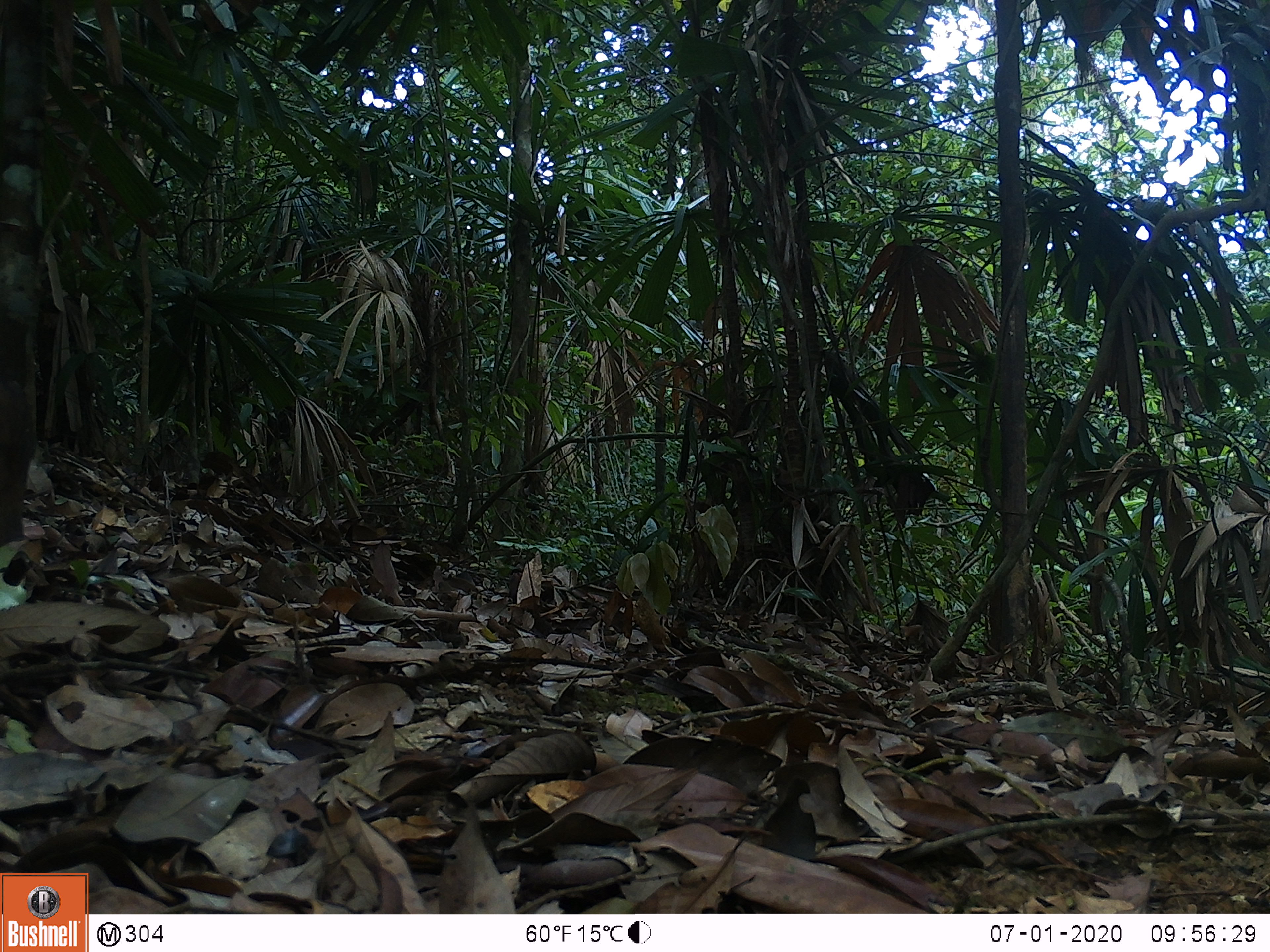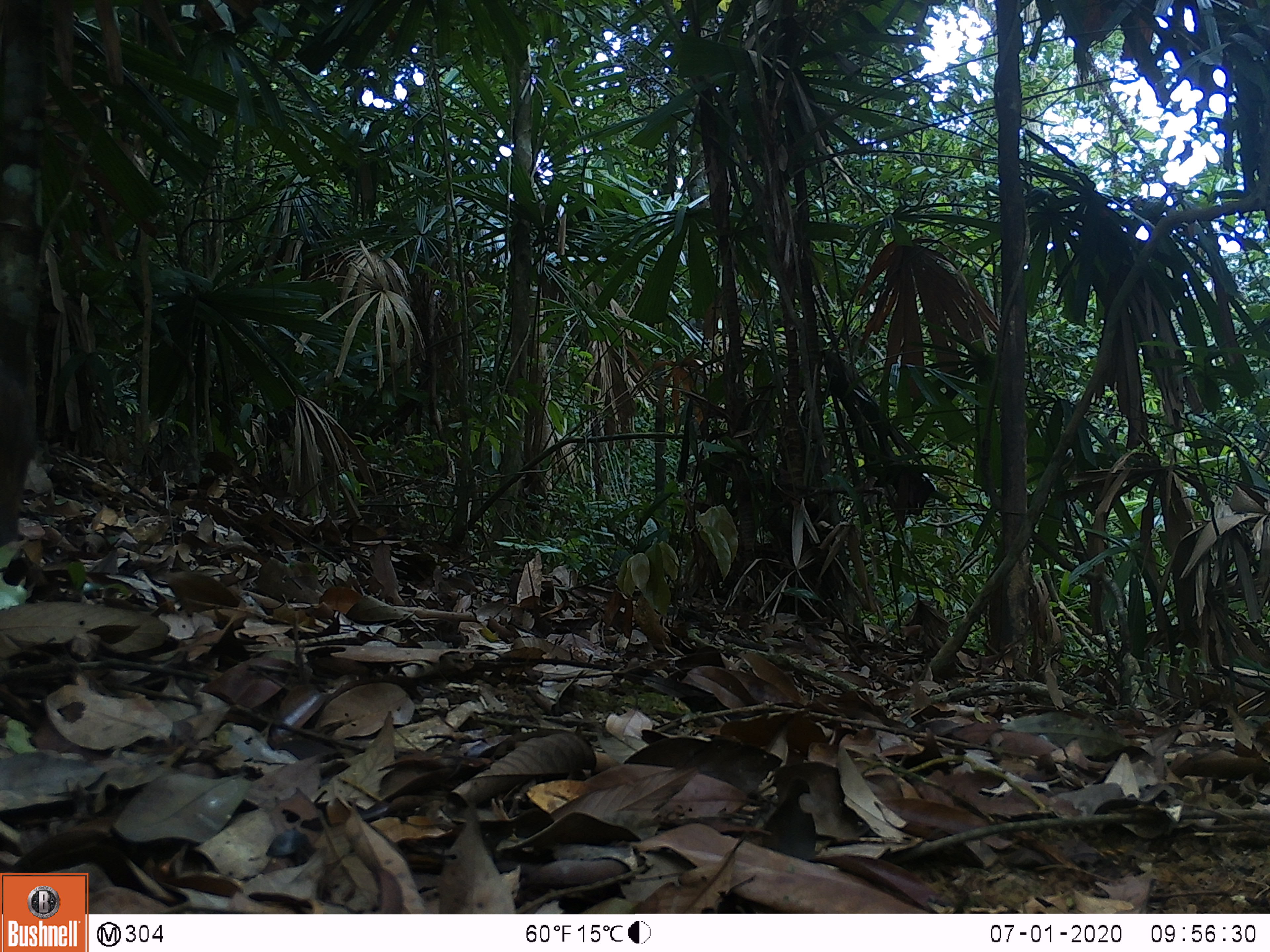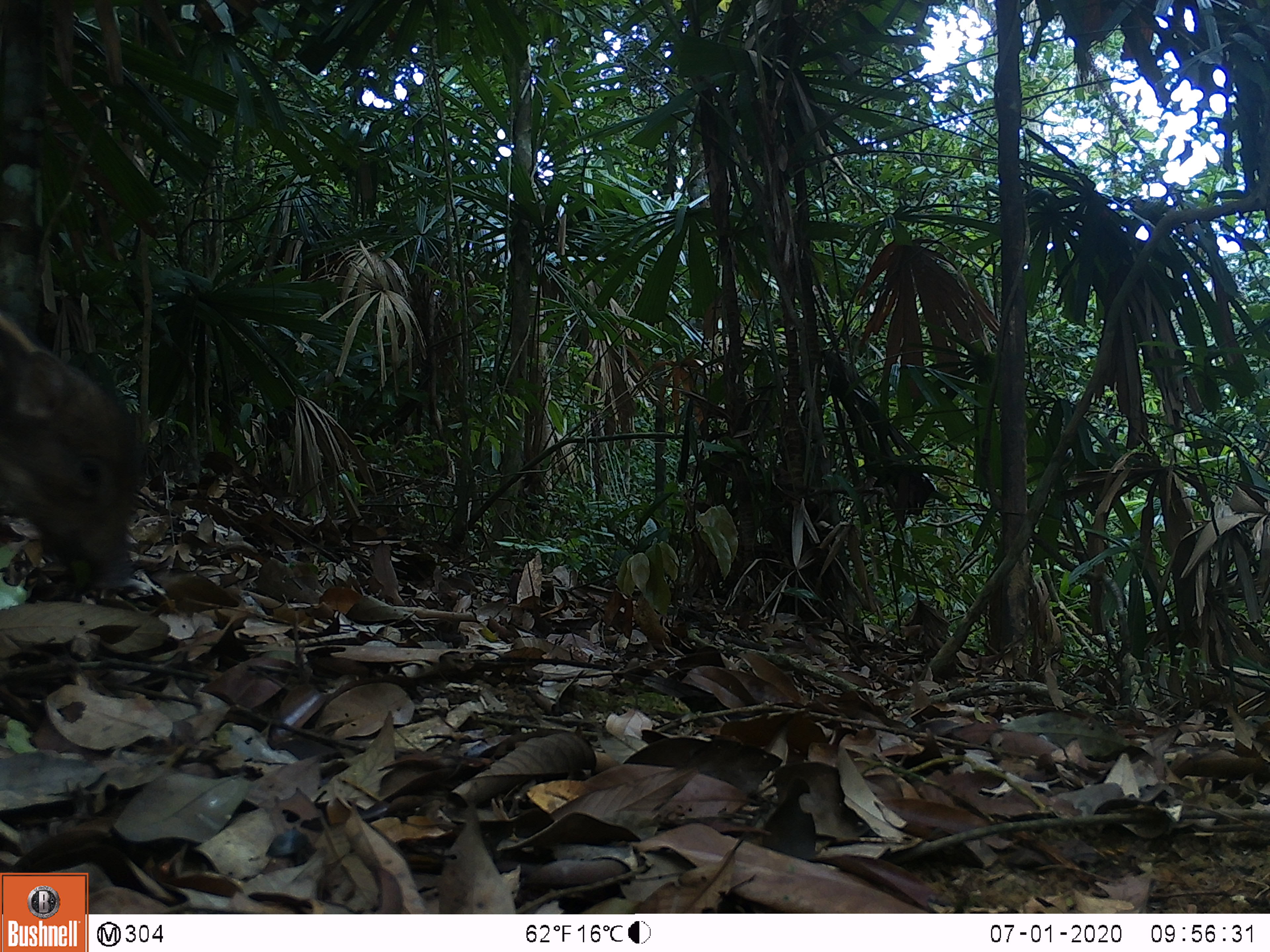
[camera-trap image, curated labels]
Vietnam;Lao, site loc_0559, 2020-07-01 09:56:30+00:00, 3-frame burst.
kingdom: Animalia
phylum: Chordata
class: Mammalia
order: Artiodactyla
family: Suidae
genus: Sus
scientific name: Sus scrofa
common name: eurasian wild pig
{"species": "eurasian wild pig (Sus scrofa)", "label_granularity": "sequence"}